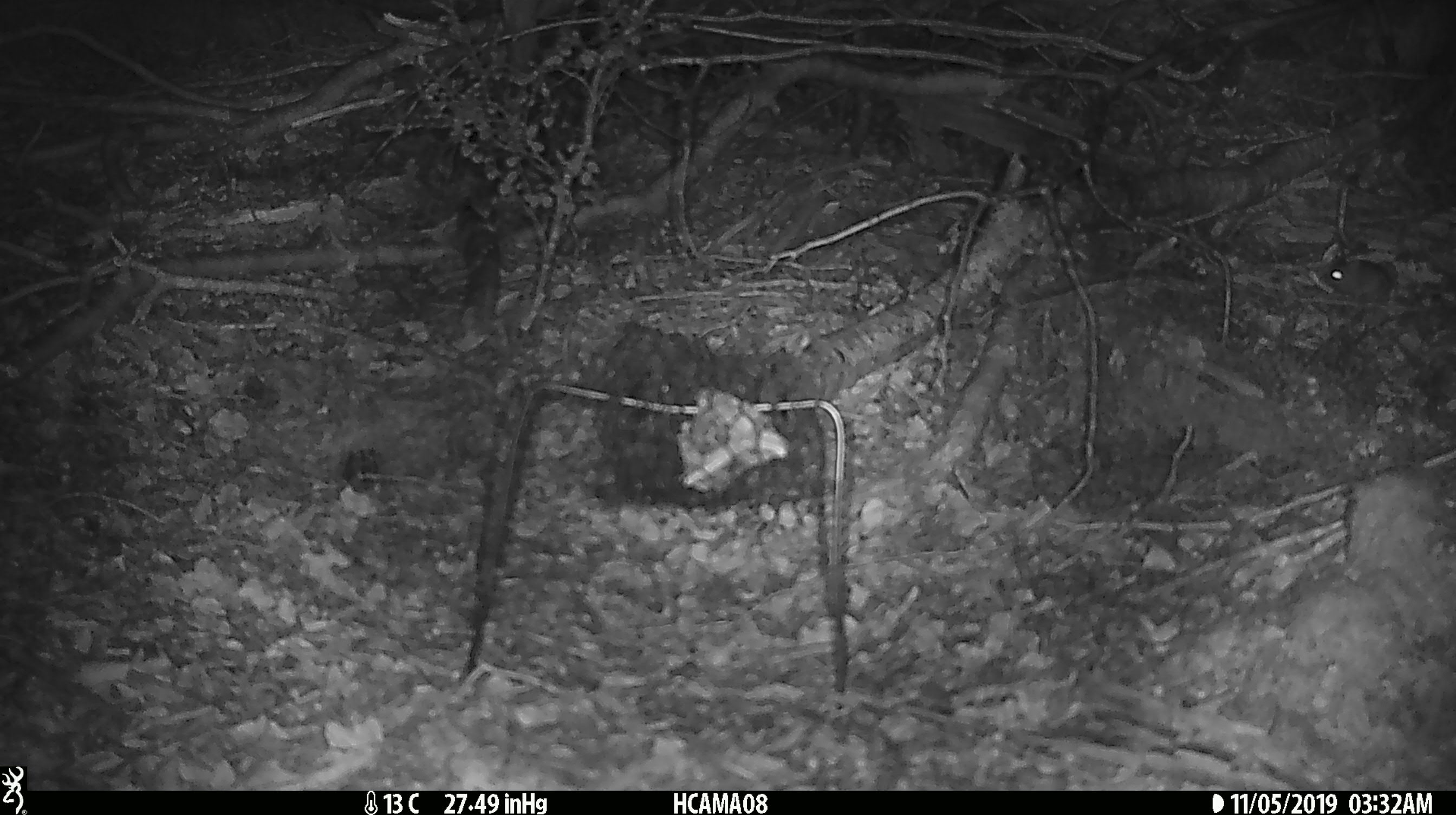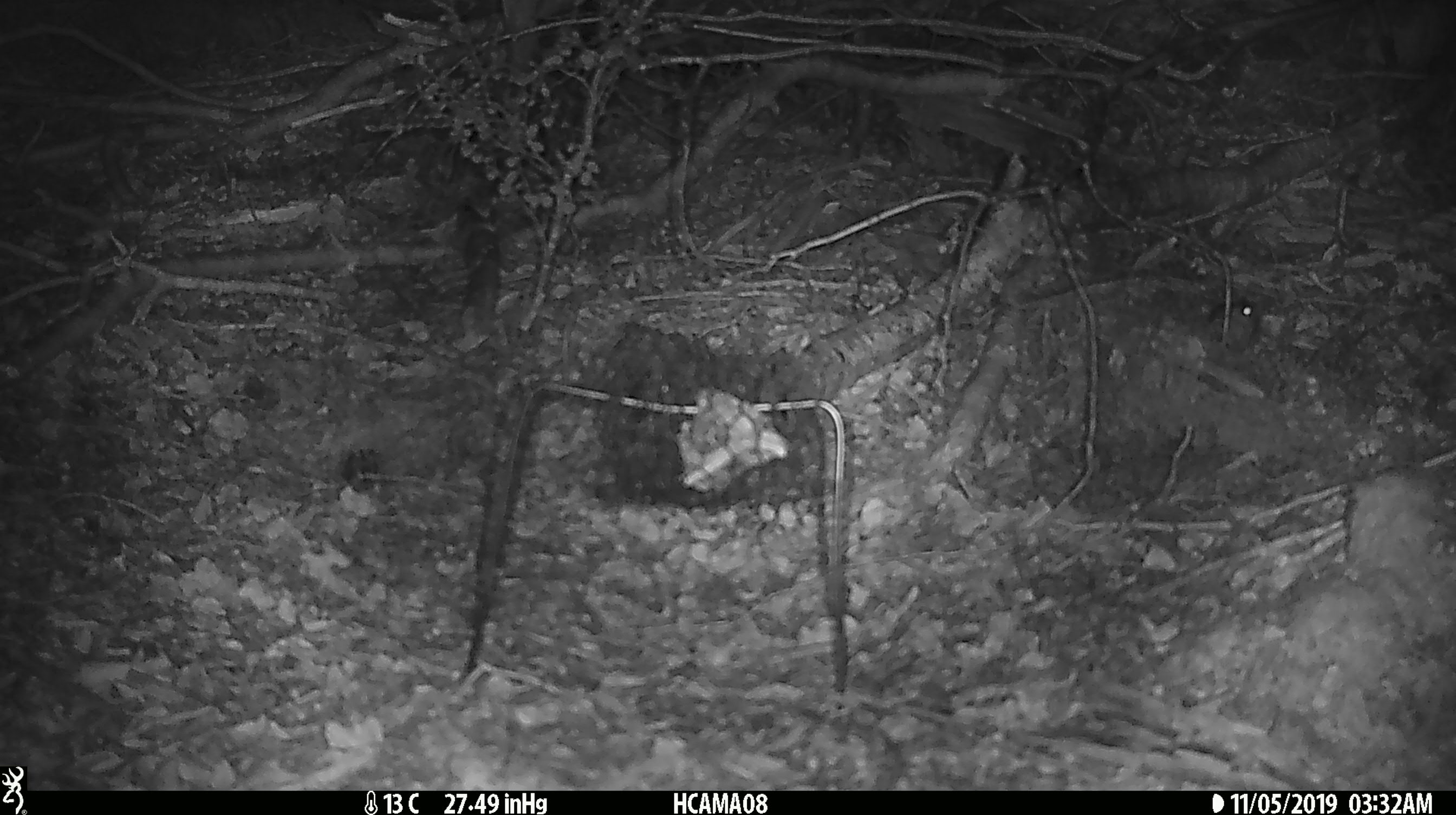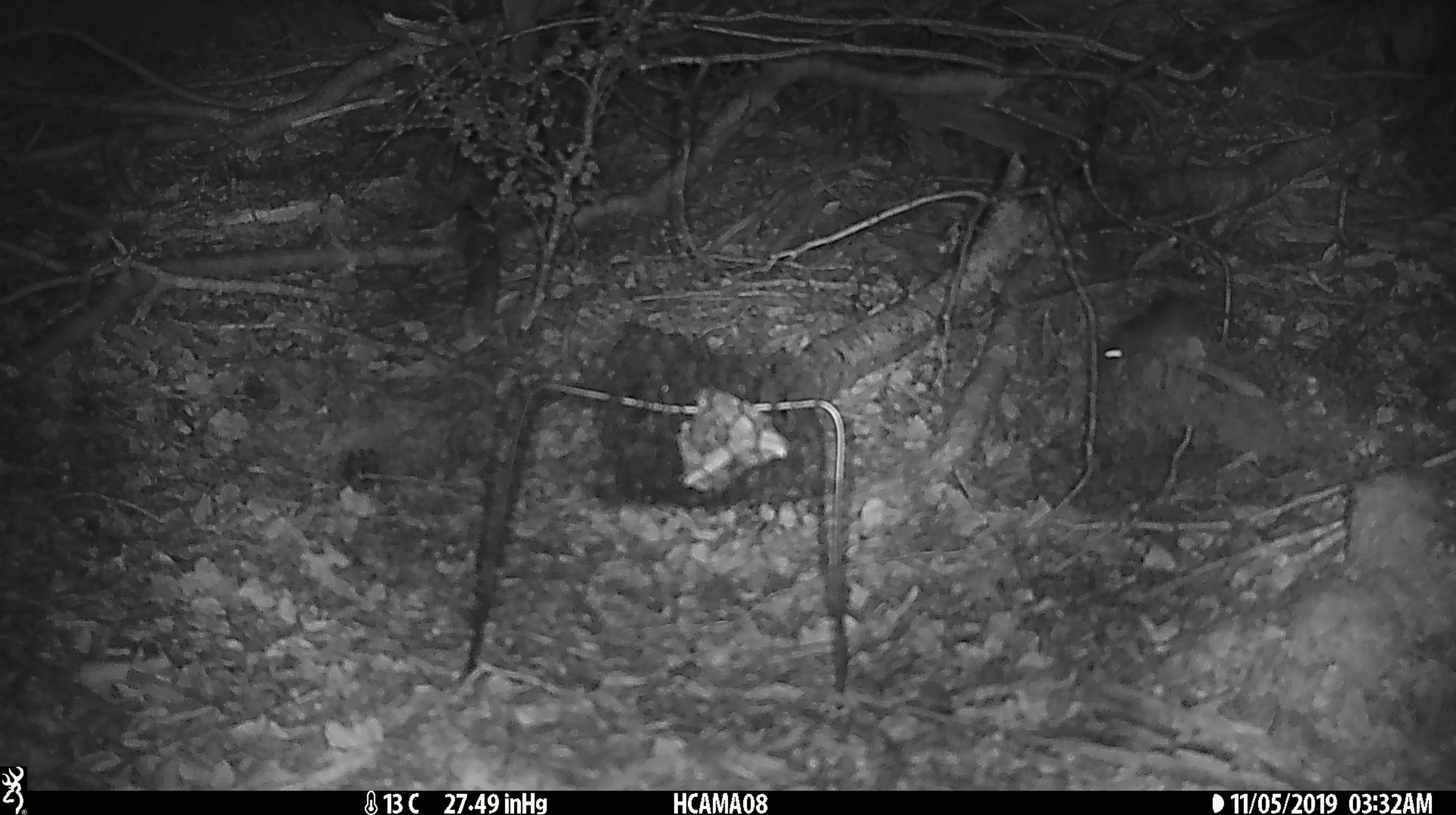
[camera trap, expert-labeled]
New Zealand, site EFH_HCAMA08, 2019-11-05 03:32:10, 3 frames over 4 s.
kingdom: Animalia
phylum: Chordata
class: Mammalia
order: Rodentia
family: Muridae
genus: Mus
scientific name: Mus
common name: mouse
Mouse (Mus).